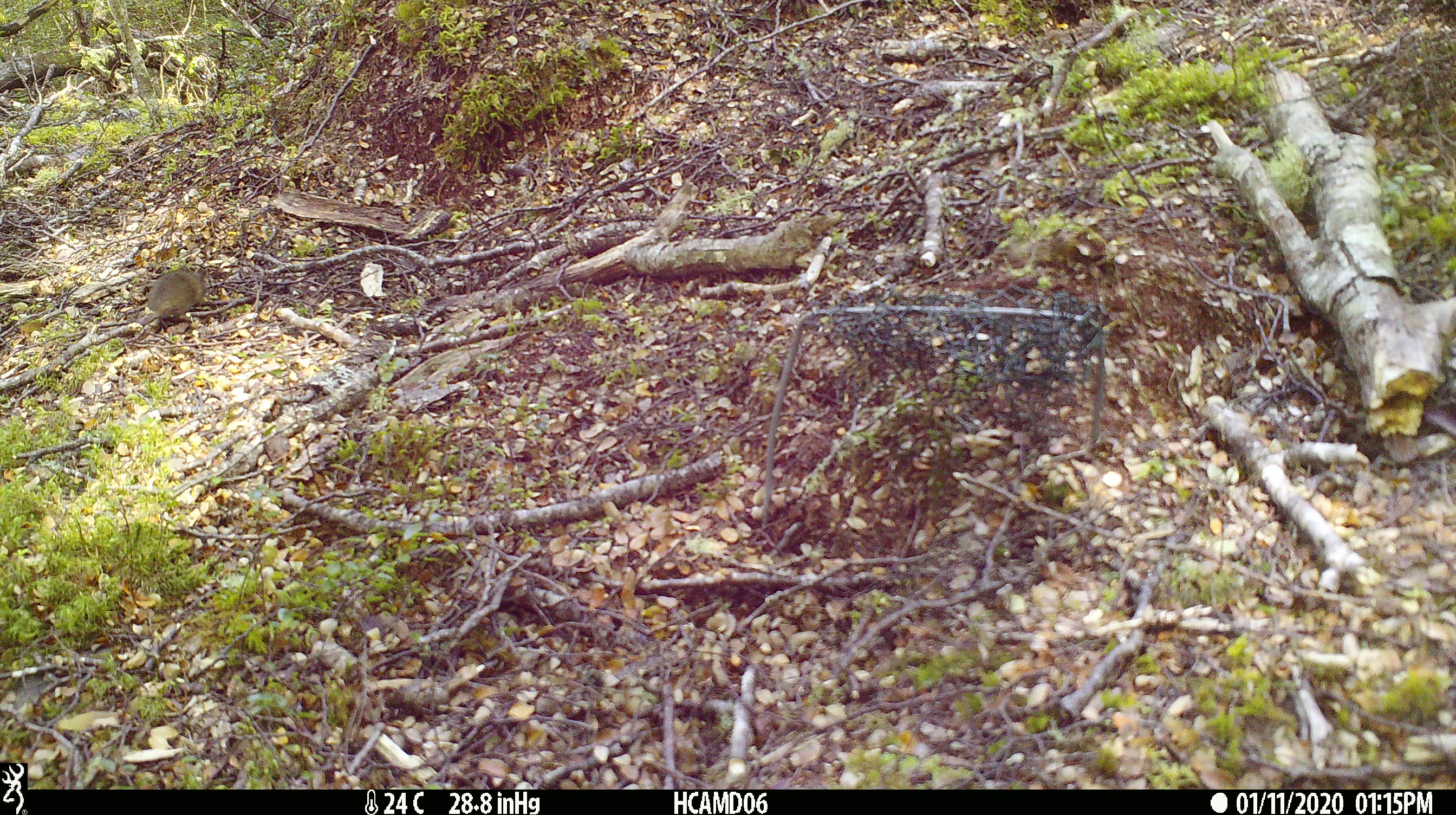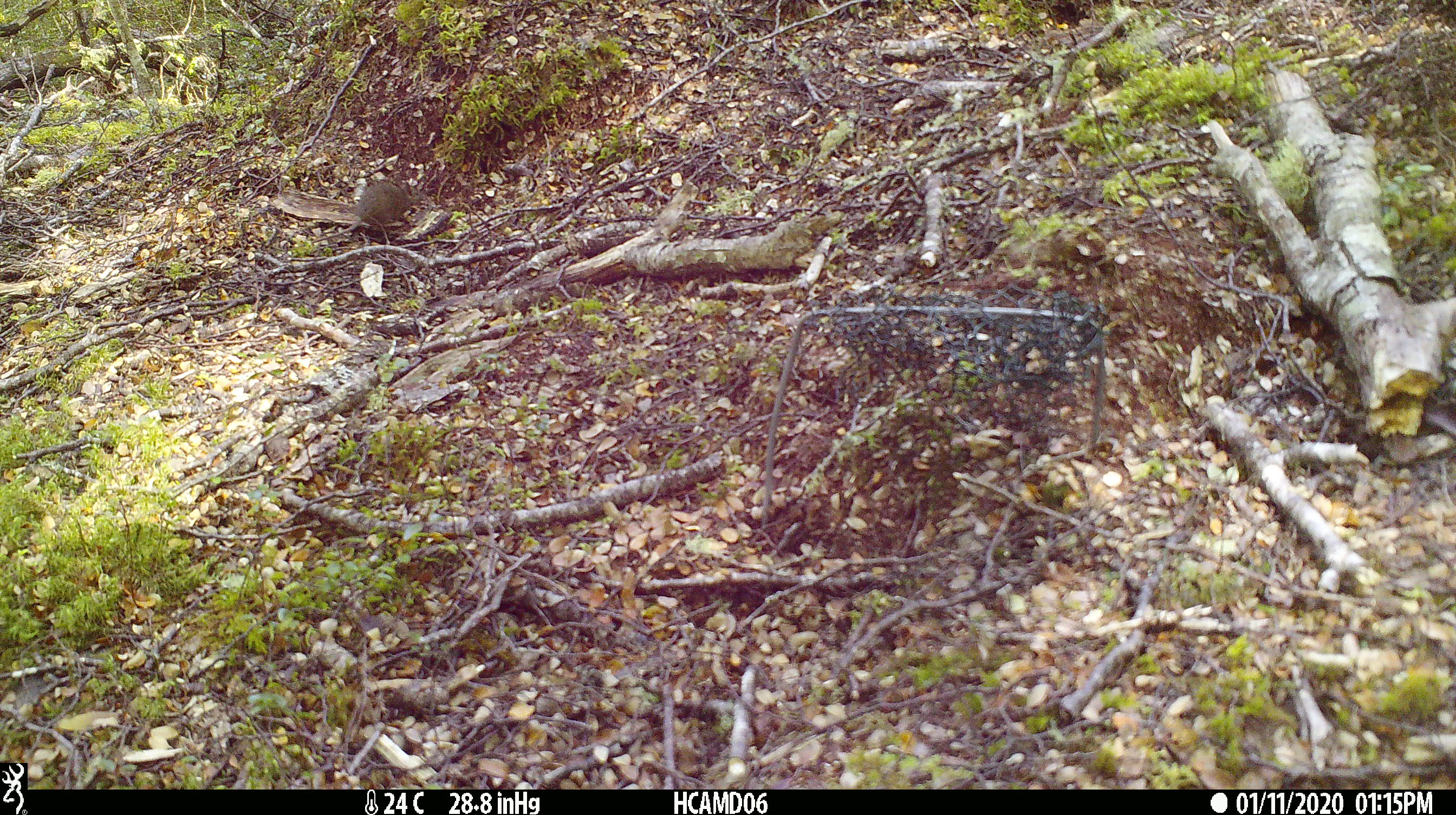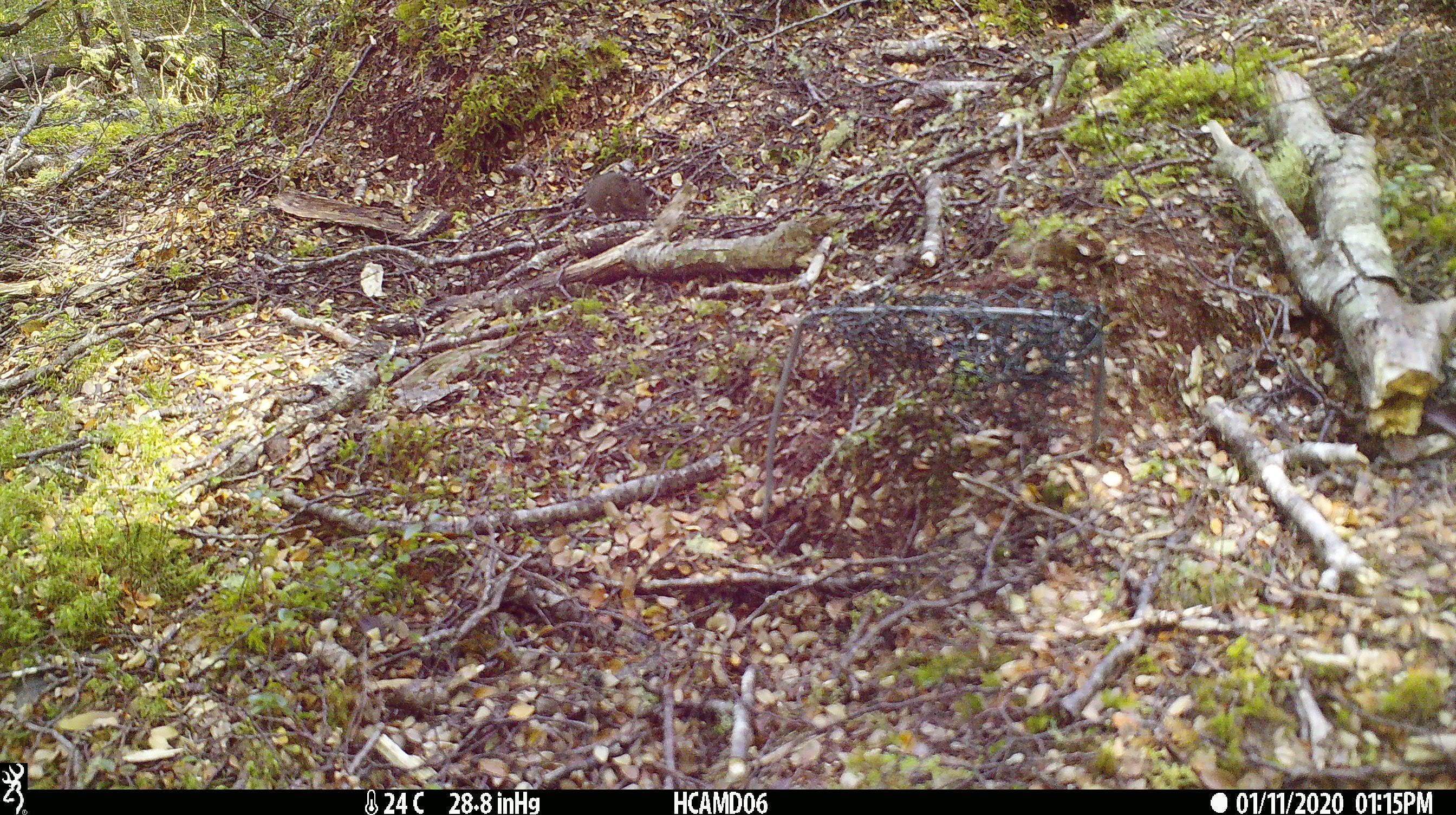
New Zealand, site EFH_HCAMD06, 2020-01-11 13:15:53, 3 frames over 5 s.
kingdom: Animalia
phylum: Chordata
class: Mammalia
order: Rodentia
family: Muridae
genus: Mus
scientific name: Mus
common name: mouse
Mouse (Mus).